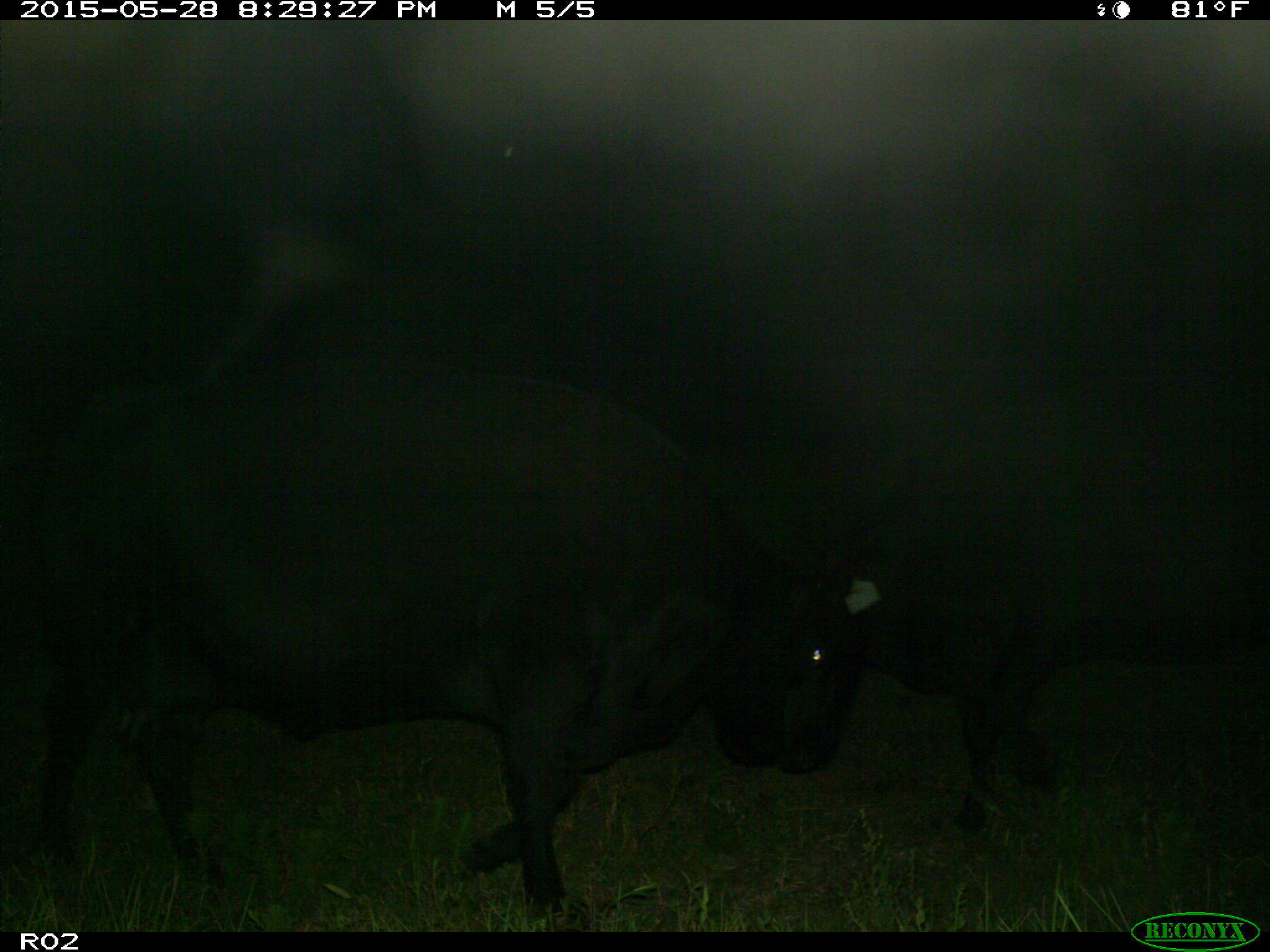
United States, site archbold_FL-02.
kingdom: Animalia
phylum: Chordata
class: Mammalia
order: Artiodactyla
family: Bovidae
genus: Bos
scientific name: Bos taurus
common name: domestic cow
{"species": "Bos taurus (domestic cow)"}